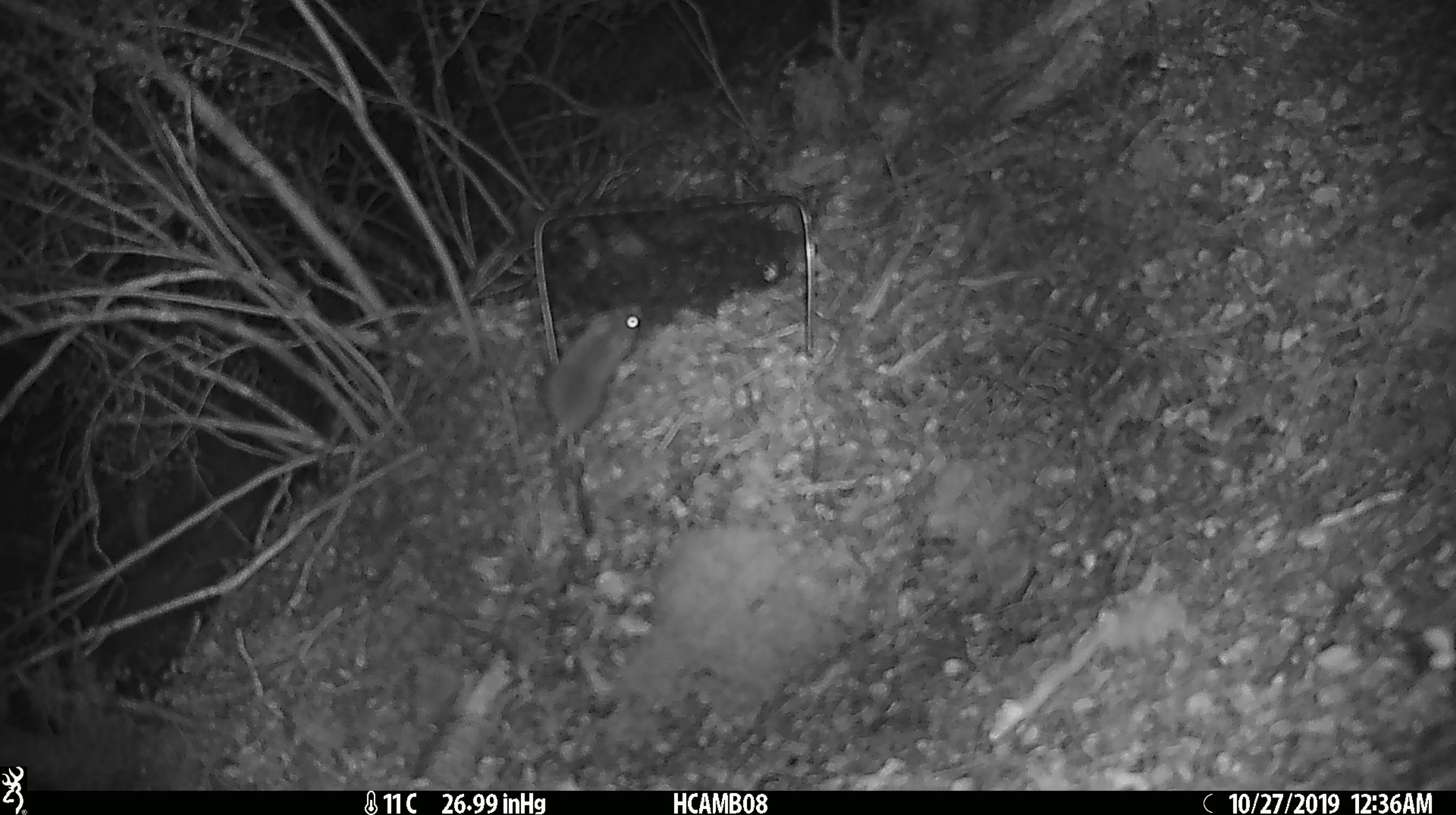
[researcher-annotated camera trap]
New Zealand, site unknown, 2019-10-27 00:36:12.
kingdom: Animalia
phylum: Chordata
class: Mammalia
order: Rodentia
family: Muridae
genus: Mus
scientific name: Mus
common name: mouse